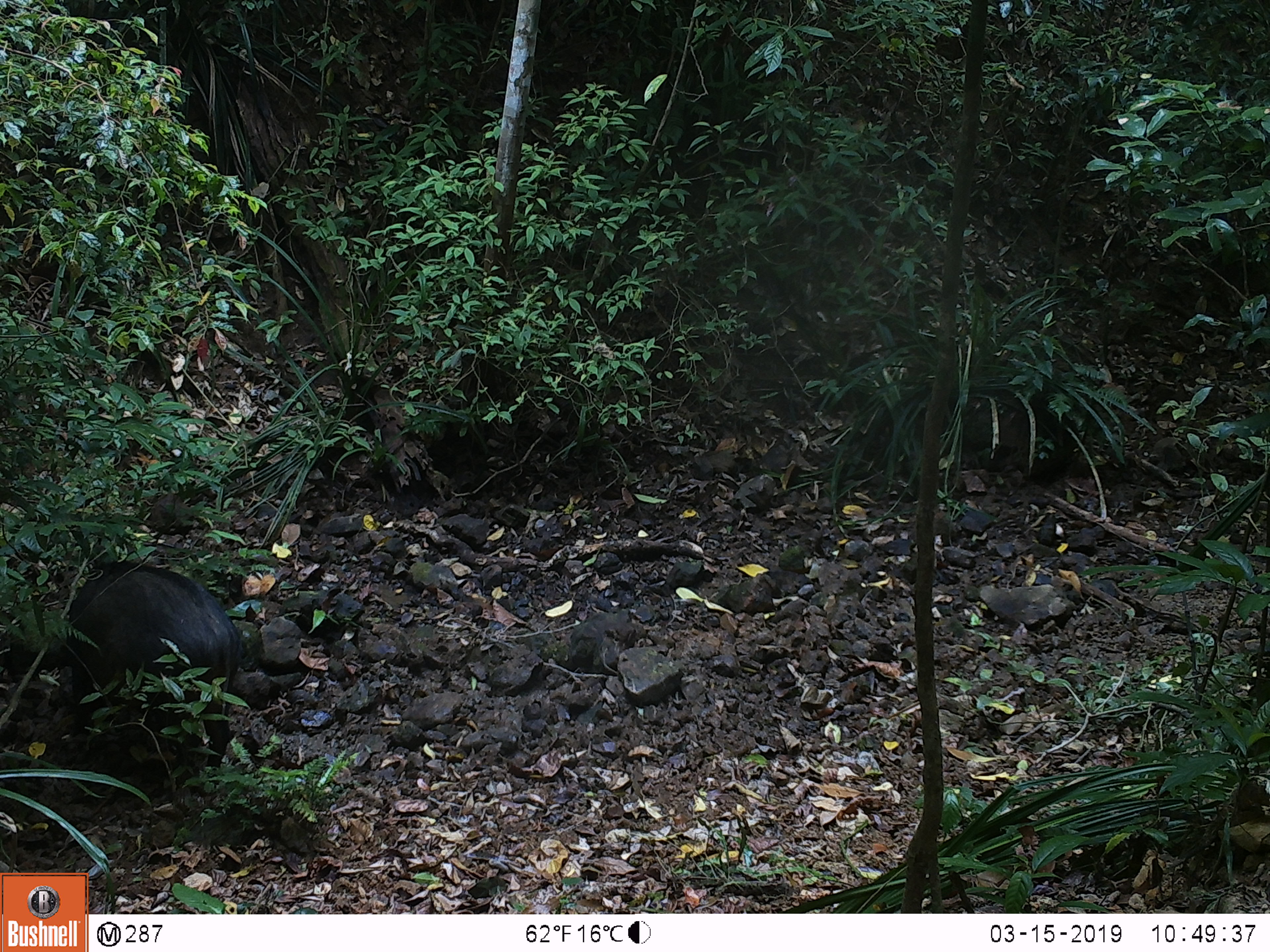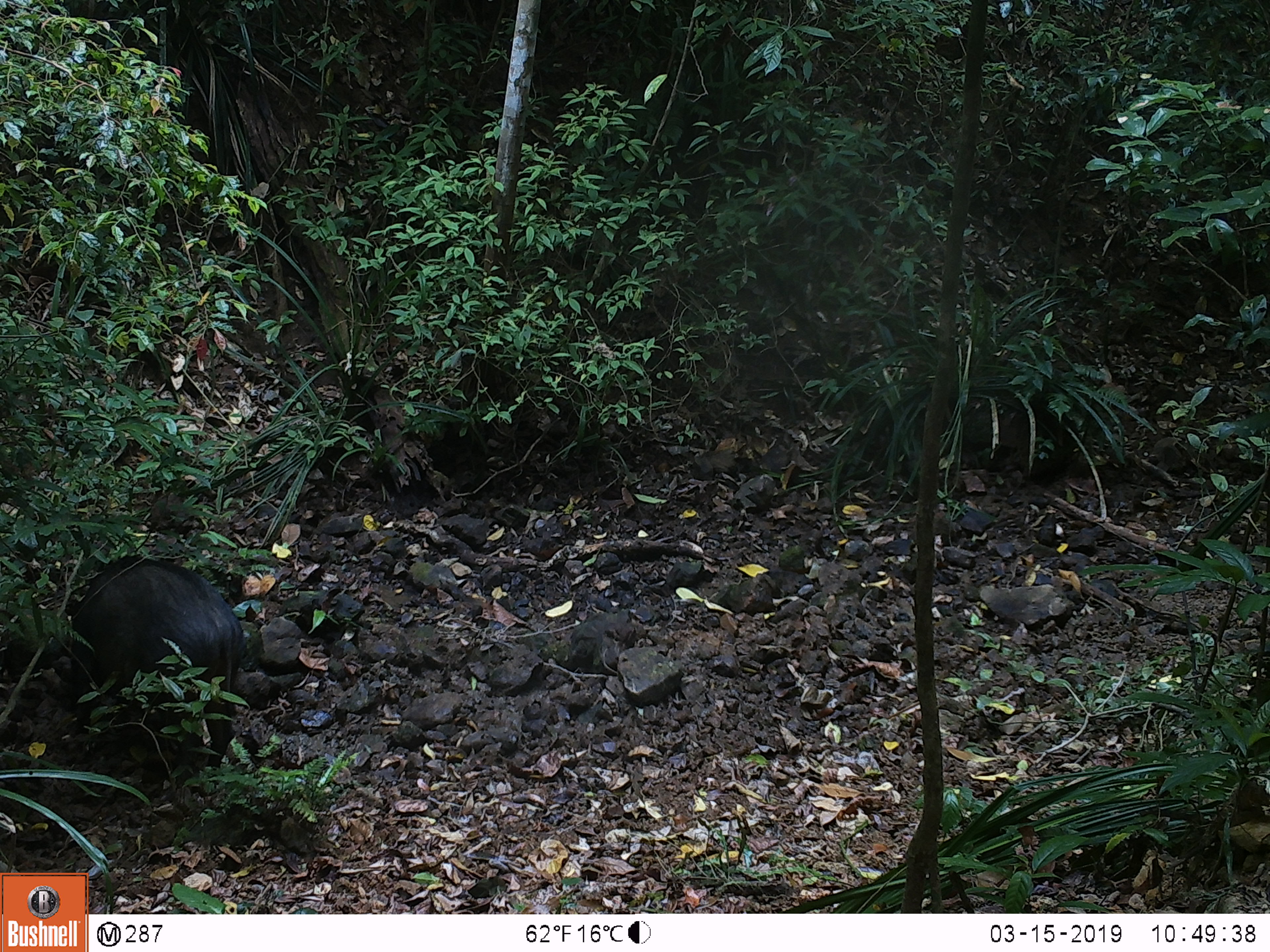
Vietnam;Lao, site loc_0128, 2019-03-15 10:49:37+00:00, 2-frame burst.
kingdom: Animalia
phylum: Chordata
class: Mammalia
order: Artiodactyla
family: Suidae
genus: Sus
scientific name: Sus scrofa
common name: eurasian wild pig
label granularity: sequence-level